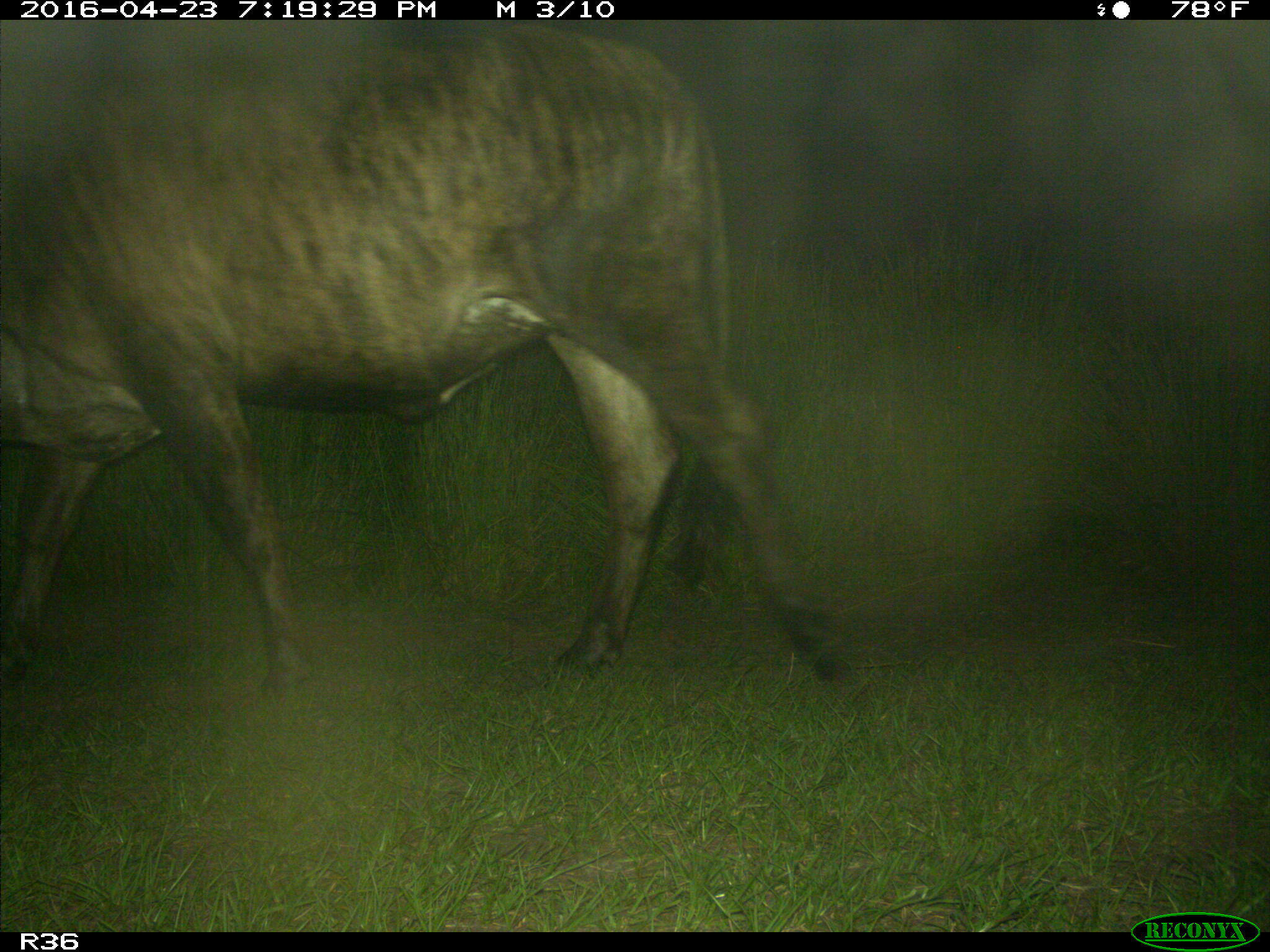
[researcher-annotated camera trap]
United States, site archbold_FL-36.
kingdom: Animalia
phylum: Chordata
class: Mammalia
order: Artiodactyla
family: Bovidae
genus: Bos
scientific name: Bos taurus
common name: domestic cow